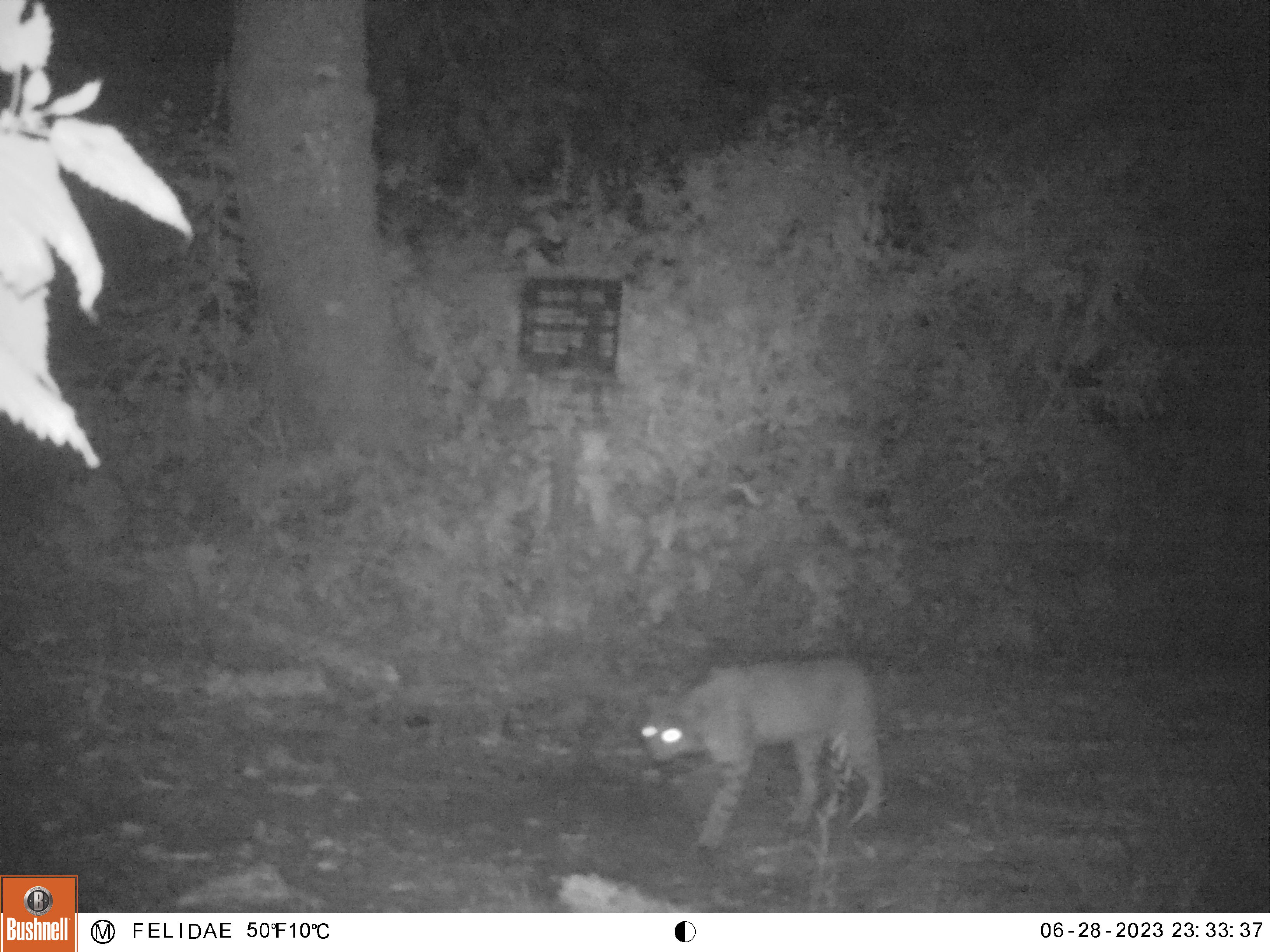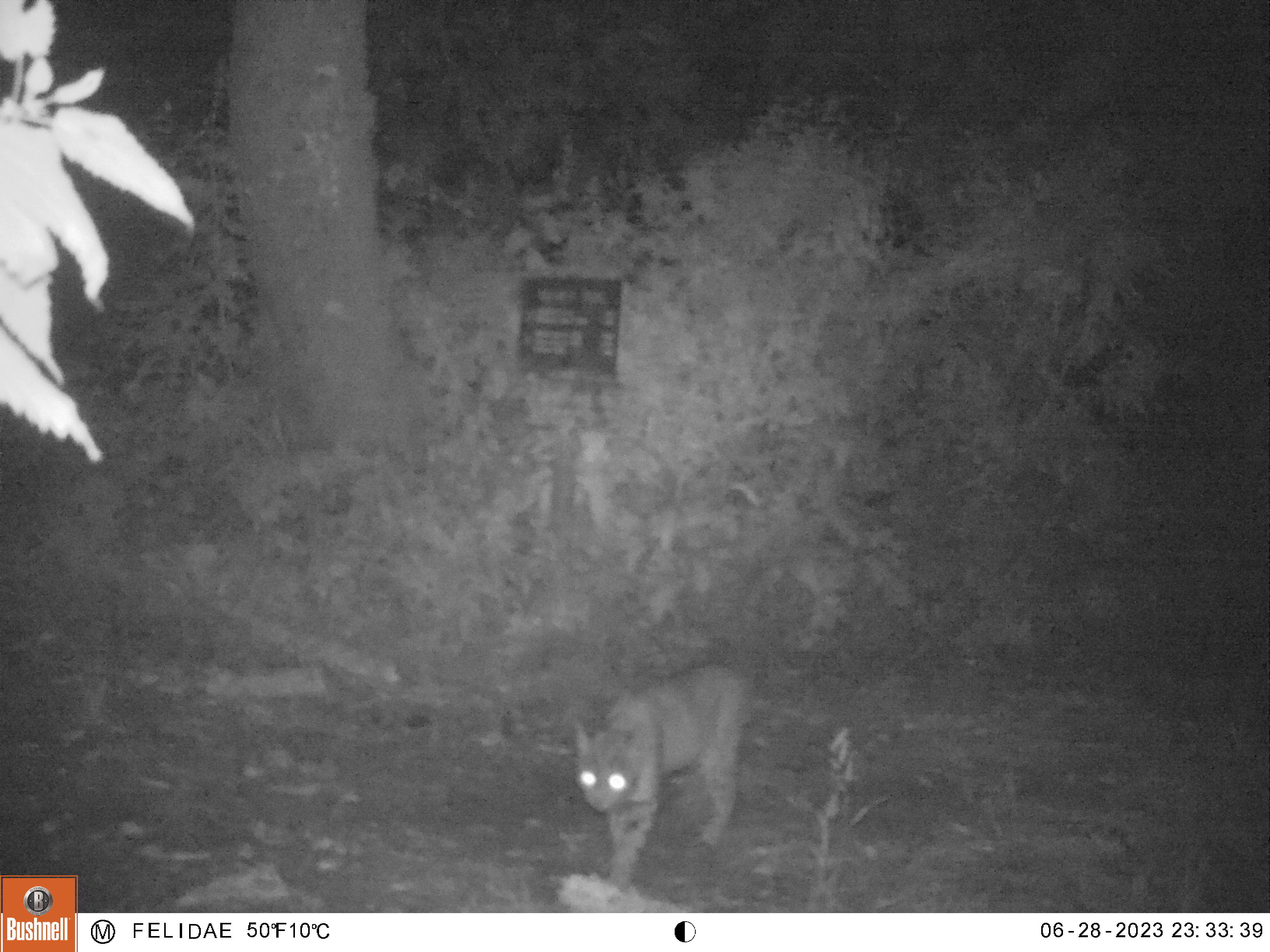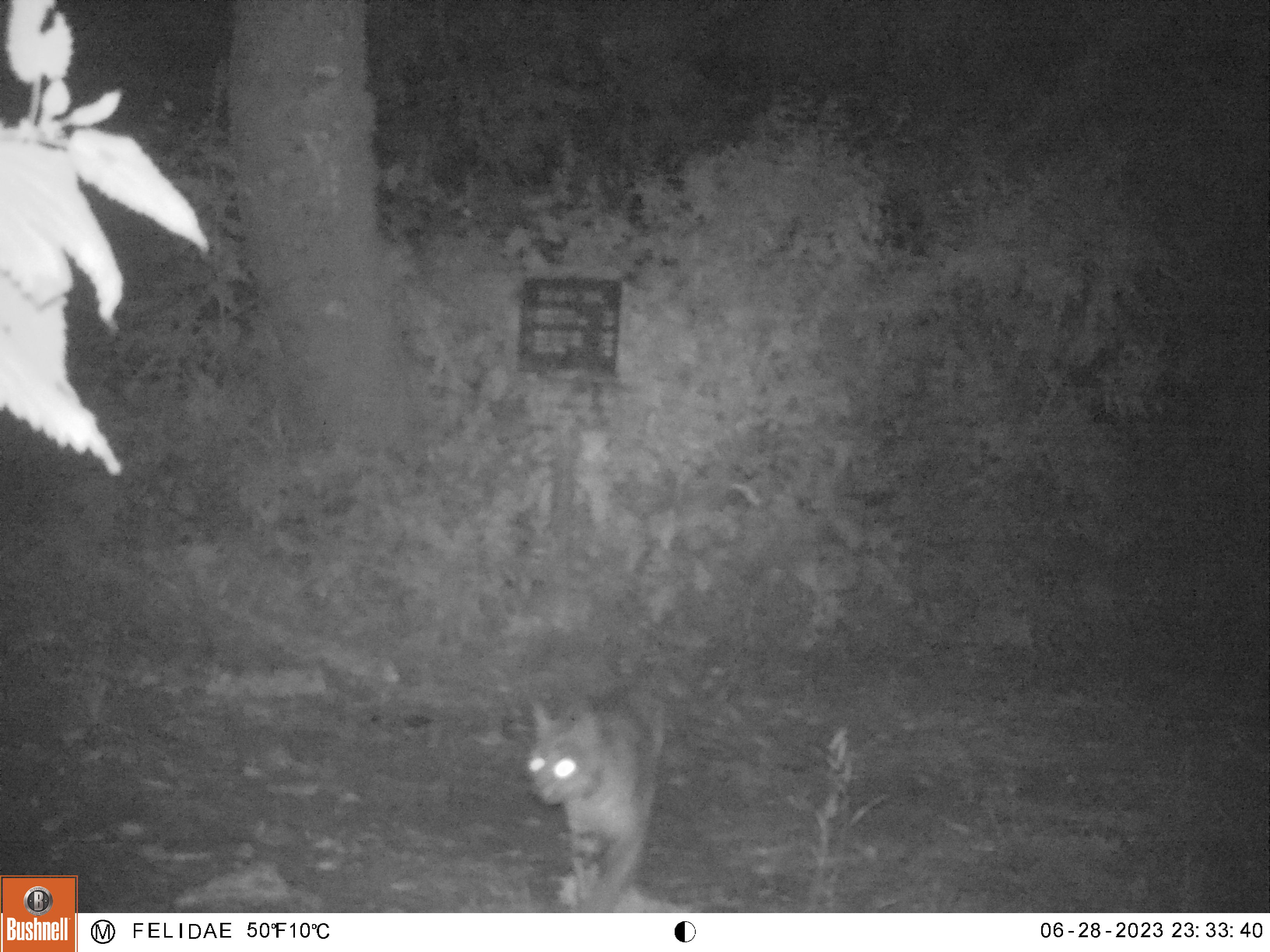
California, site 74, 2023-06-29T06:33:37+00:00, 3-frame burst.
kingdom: Animalia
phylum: Chordata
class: Mammalia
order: Carnivora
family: Felidae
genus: Lynx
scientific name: Lynx rufus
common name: bobcat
Bobcat (Lynx rufus).